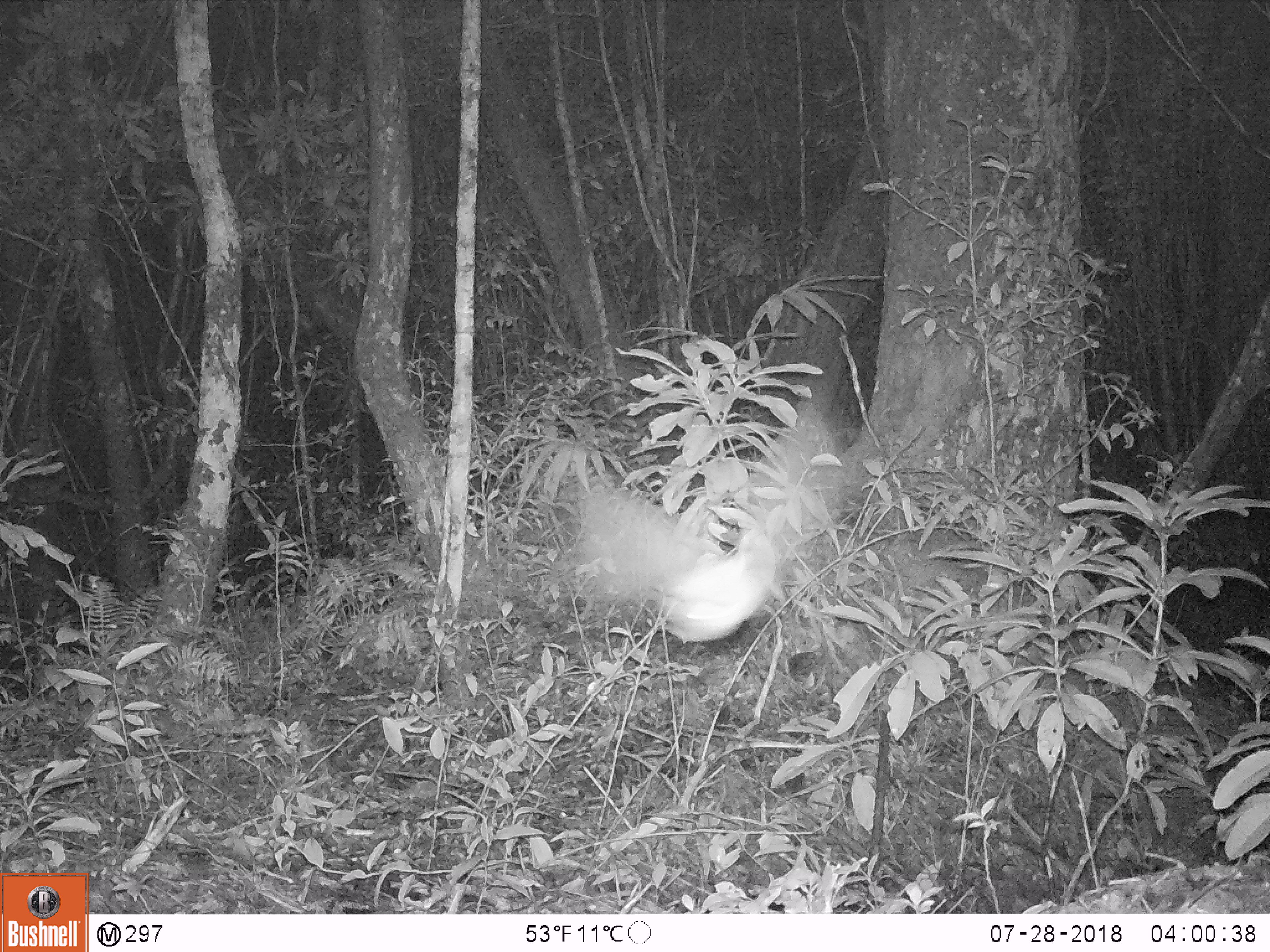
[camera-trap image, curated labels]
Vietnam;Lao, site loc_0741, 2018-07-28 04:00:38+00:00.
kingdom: Animalia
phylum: Arthropoda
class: Insecta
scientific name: Insecta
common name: insect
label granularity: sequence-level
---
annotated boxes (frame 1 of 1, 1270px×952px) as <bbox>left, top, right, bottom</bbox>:
insect: <bbox>576, 398, 839, 642</bbox>